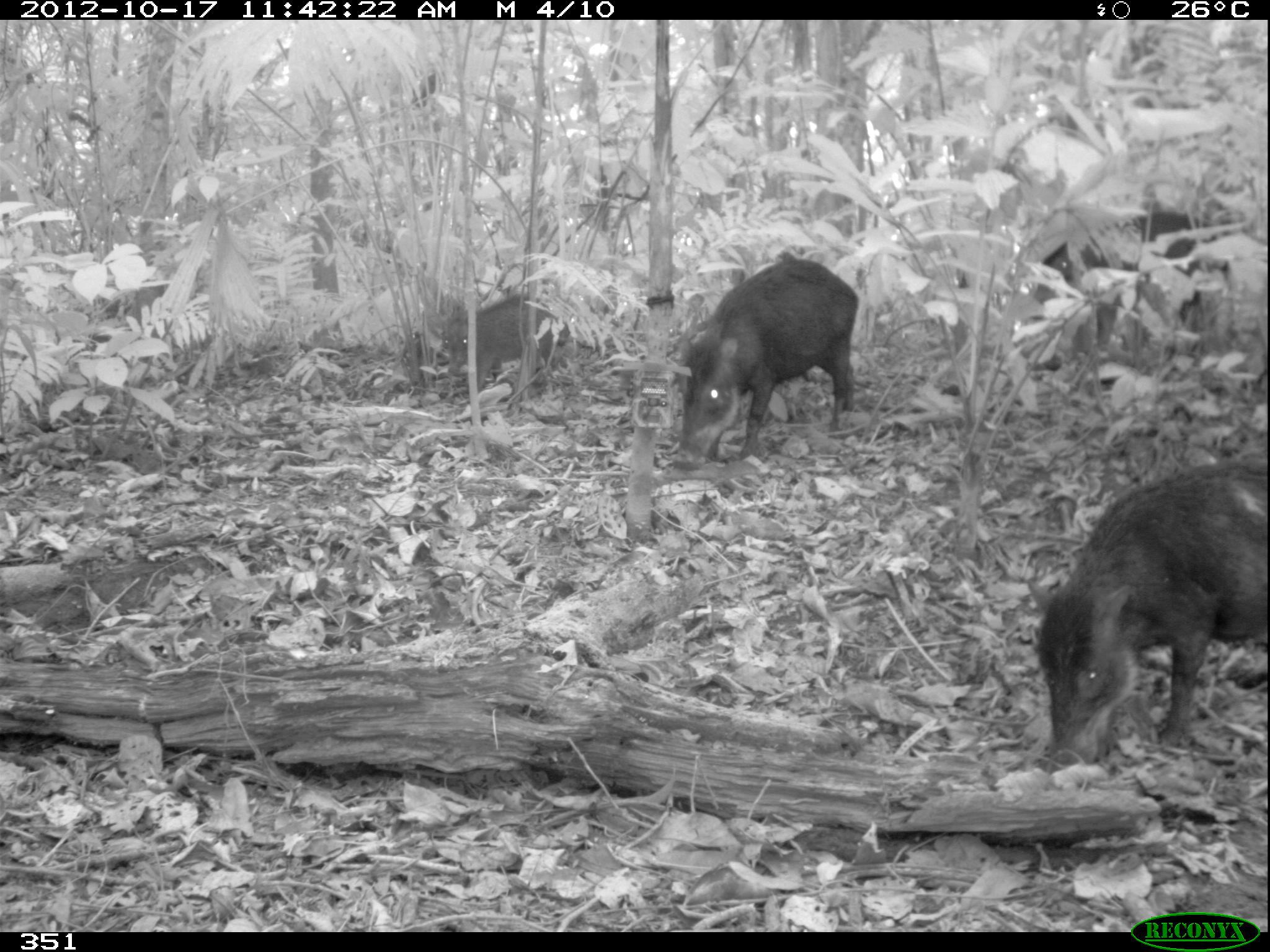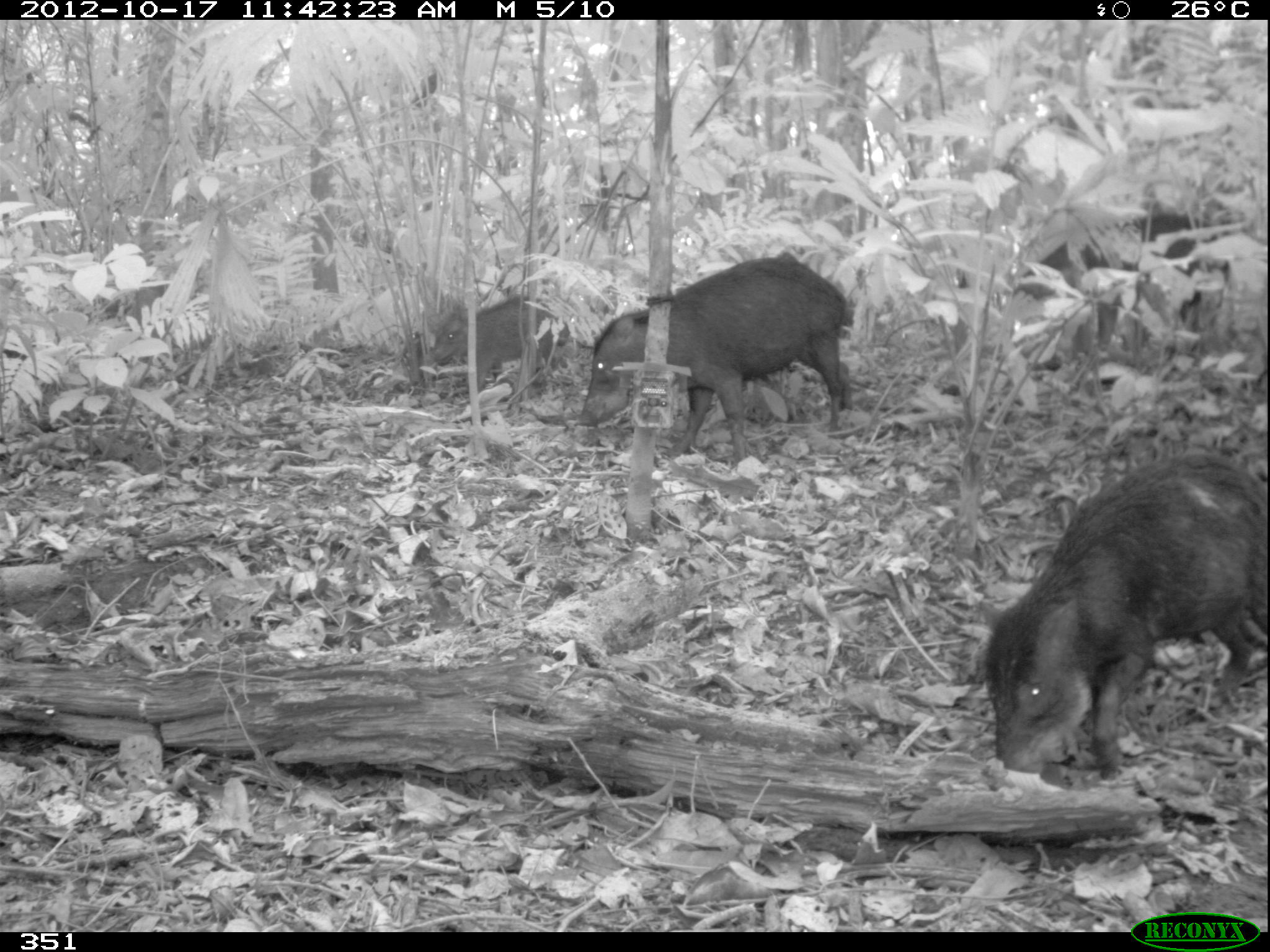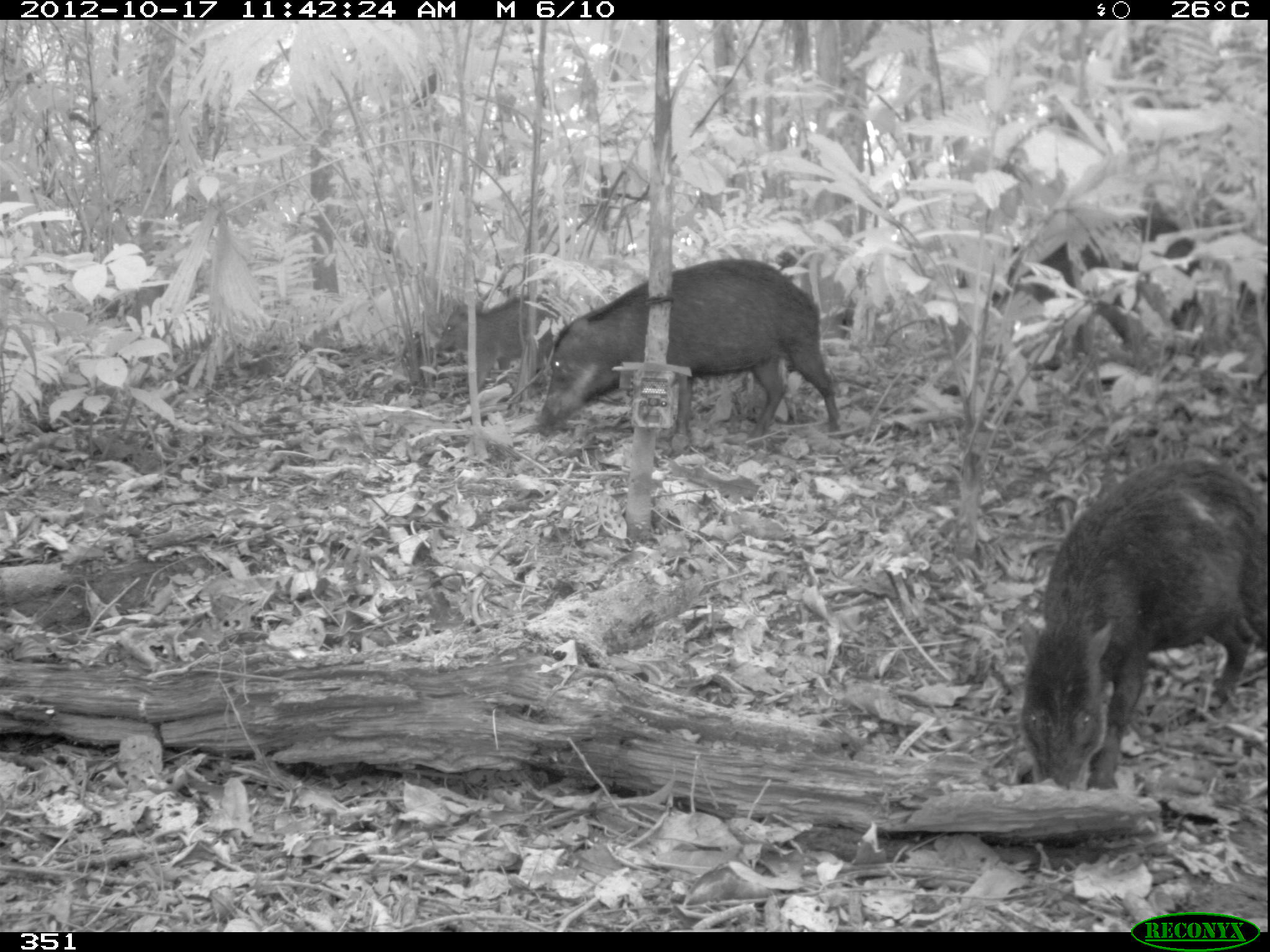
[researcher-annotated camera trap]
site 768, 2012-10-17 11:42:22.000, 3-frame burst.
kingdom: Animalia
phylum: Chordata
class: Mammalia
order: Artiodactyla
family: Tayassuidae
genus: Tayassu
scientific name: Tayassu pecari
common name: white-lipped peccary